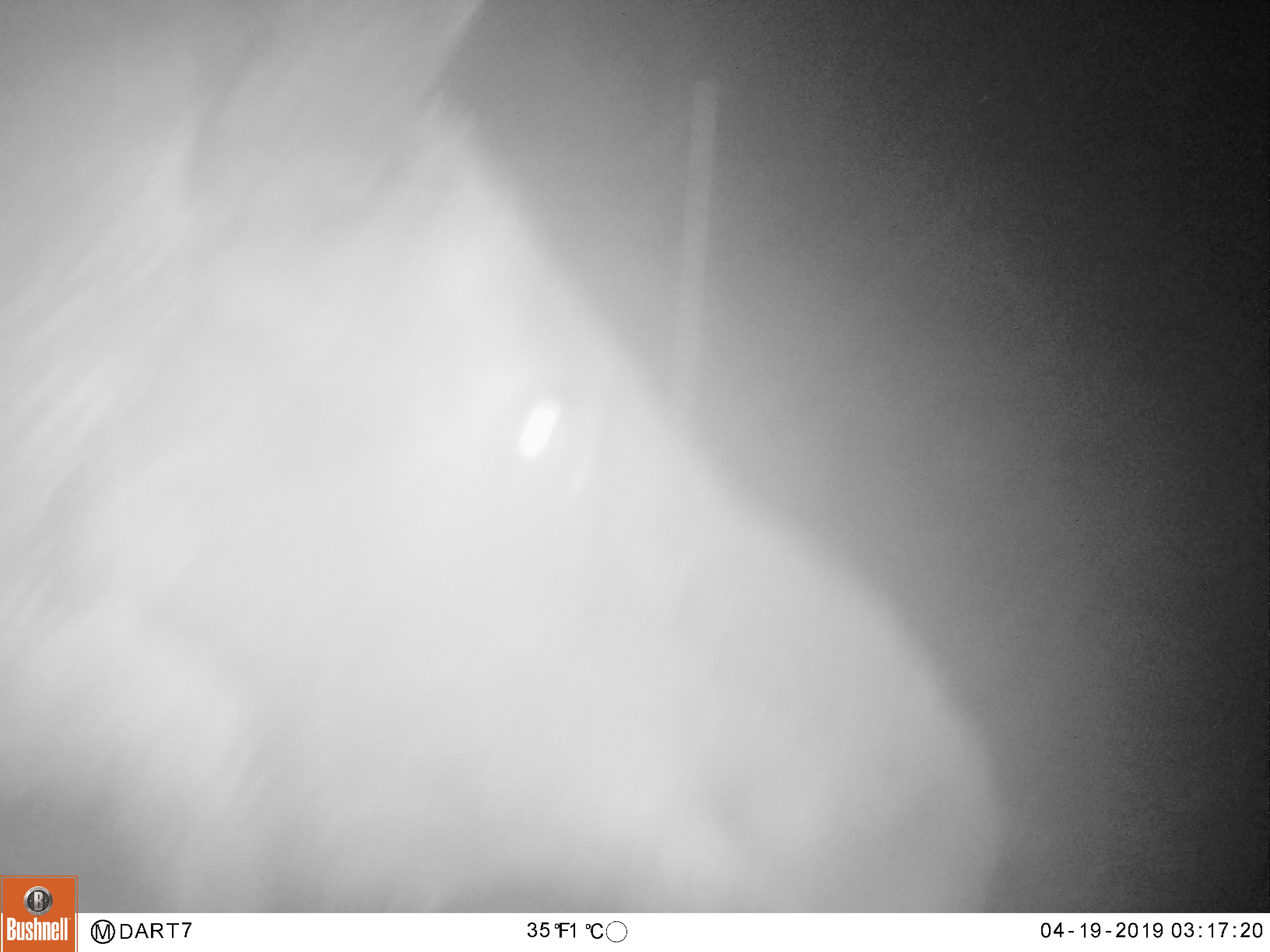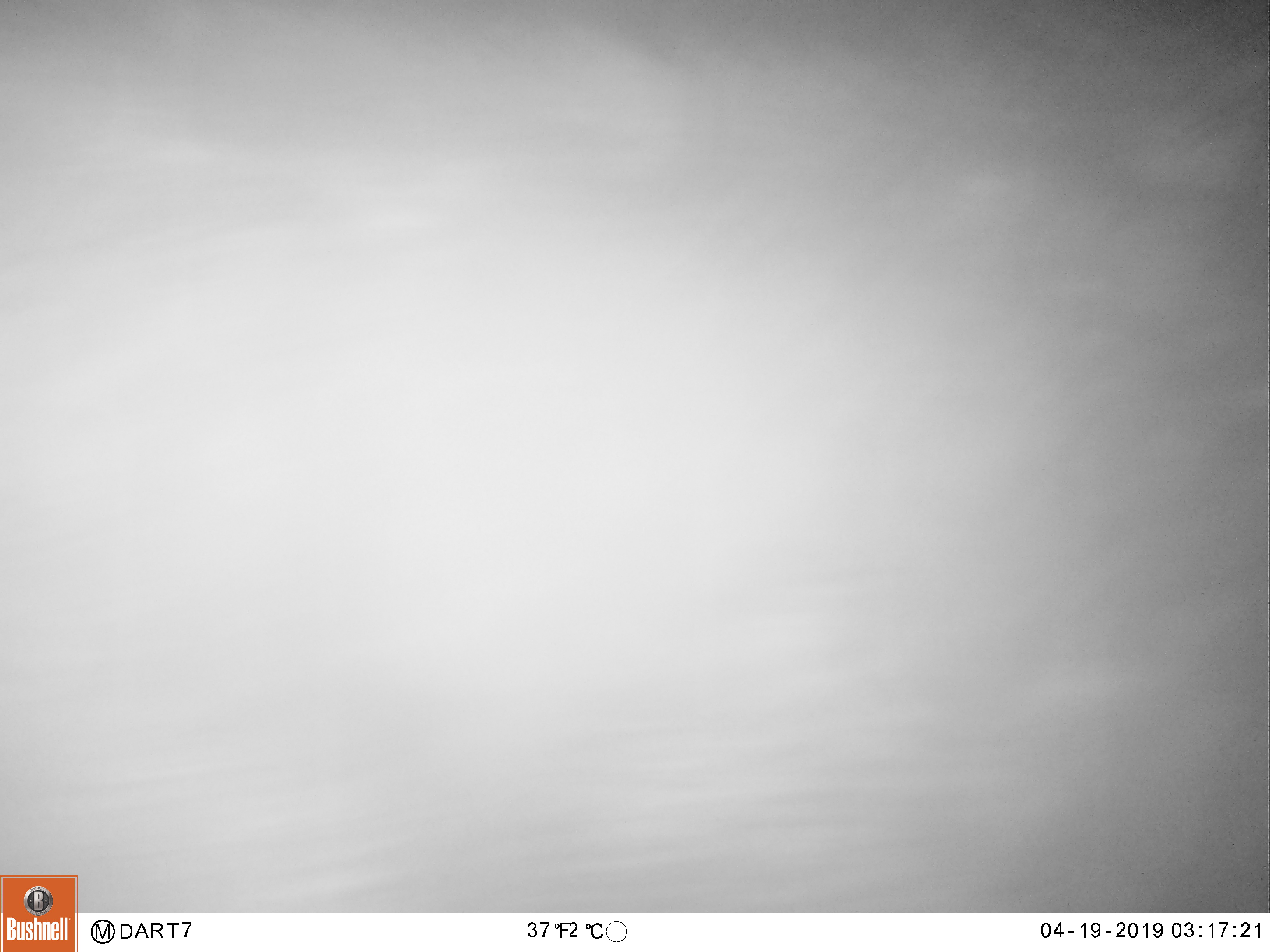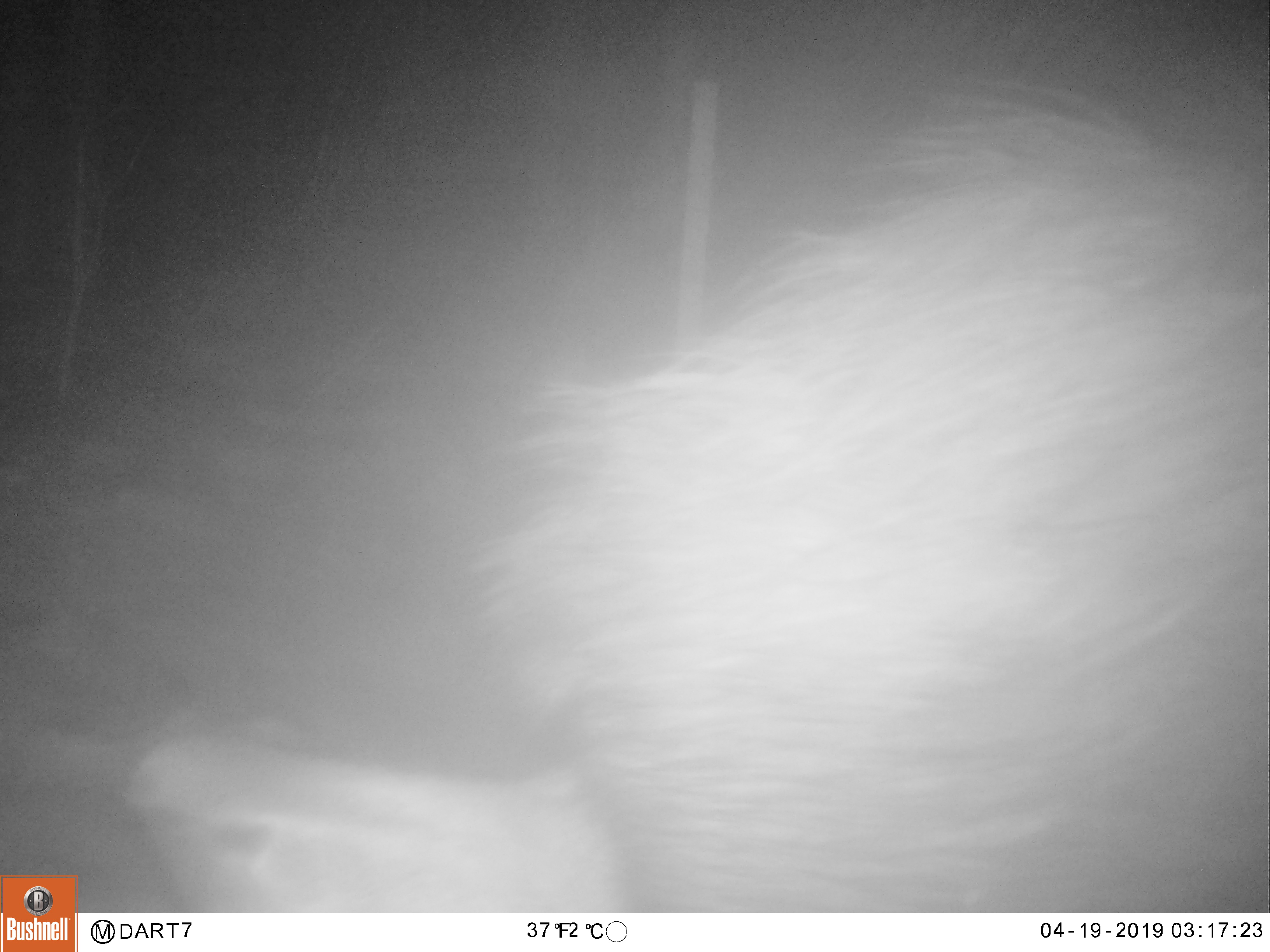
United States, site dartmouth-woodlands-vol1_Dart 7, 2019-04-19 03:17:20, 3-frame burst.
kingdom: Animalia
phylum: Chordata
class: Mammalia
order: Artiodactyla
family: Cervidae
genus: Alces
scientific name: Alces alces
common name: moose